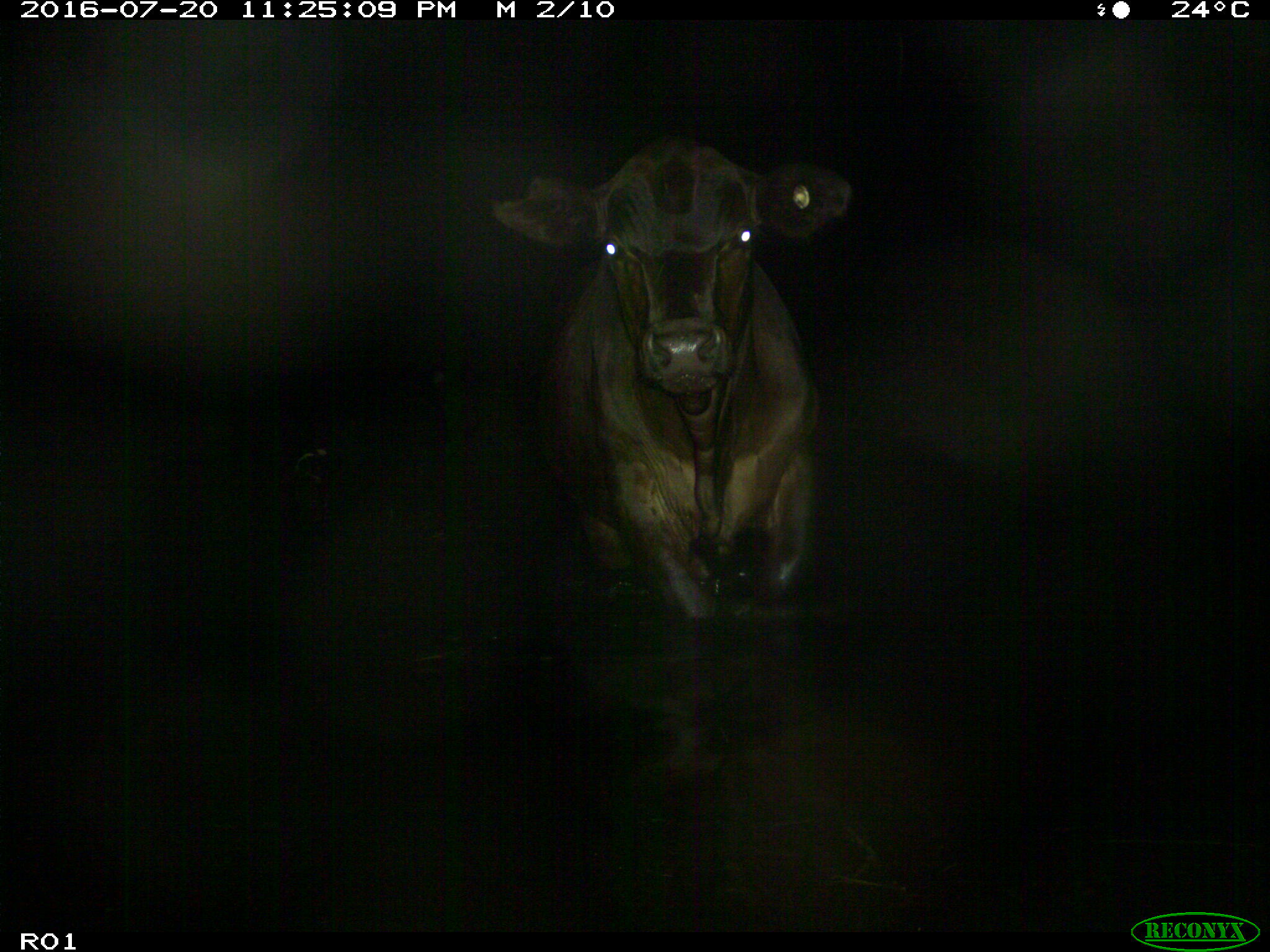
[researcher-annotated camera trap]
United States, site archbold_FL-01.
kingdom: Animalia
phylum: Chordata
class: Mammalia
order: Artiodactyla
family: Bovidae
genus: Bos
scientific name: Bos taurus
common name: domestic cow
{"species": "Bos taurus (domestic cow)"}